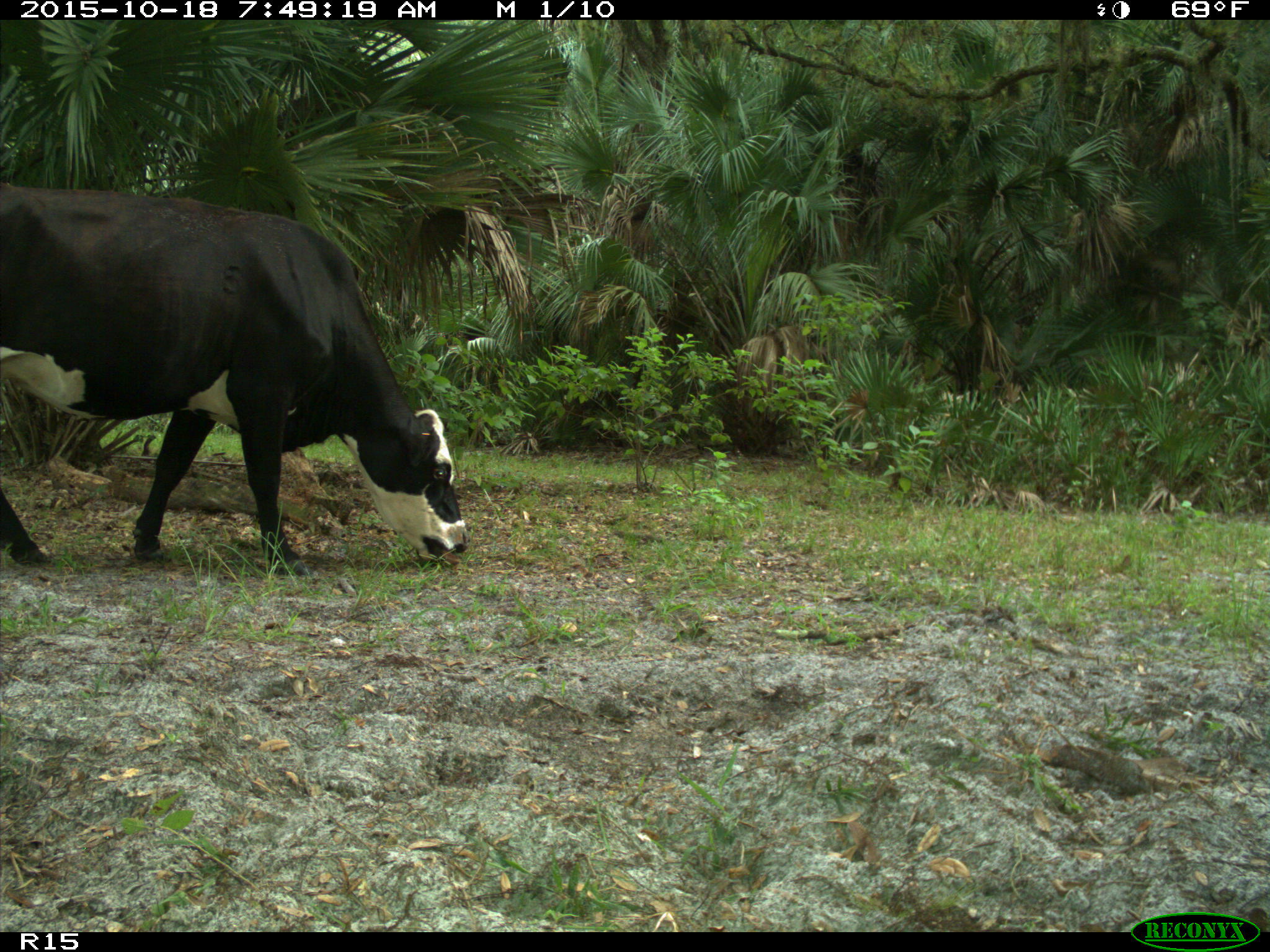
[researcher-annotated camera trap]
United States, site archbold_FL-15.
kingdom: Animalia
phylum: Chordata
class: Mammalia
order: Artiodactyla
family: Bovidae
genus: Bos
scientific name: Bos taurus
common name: domestic cow